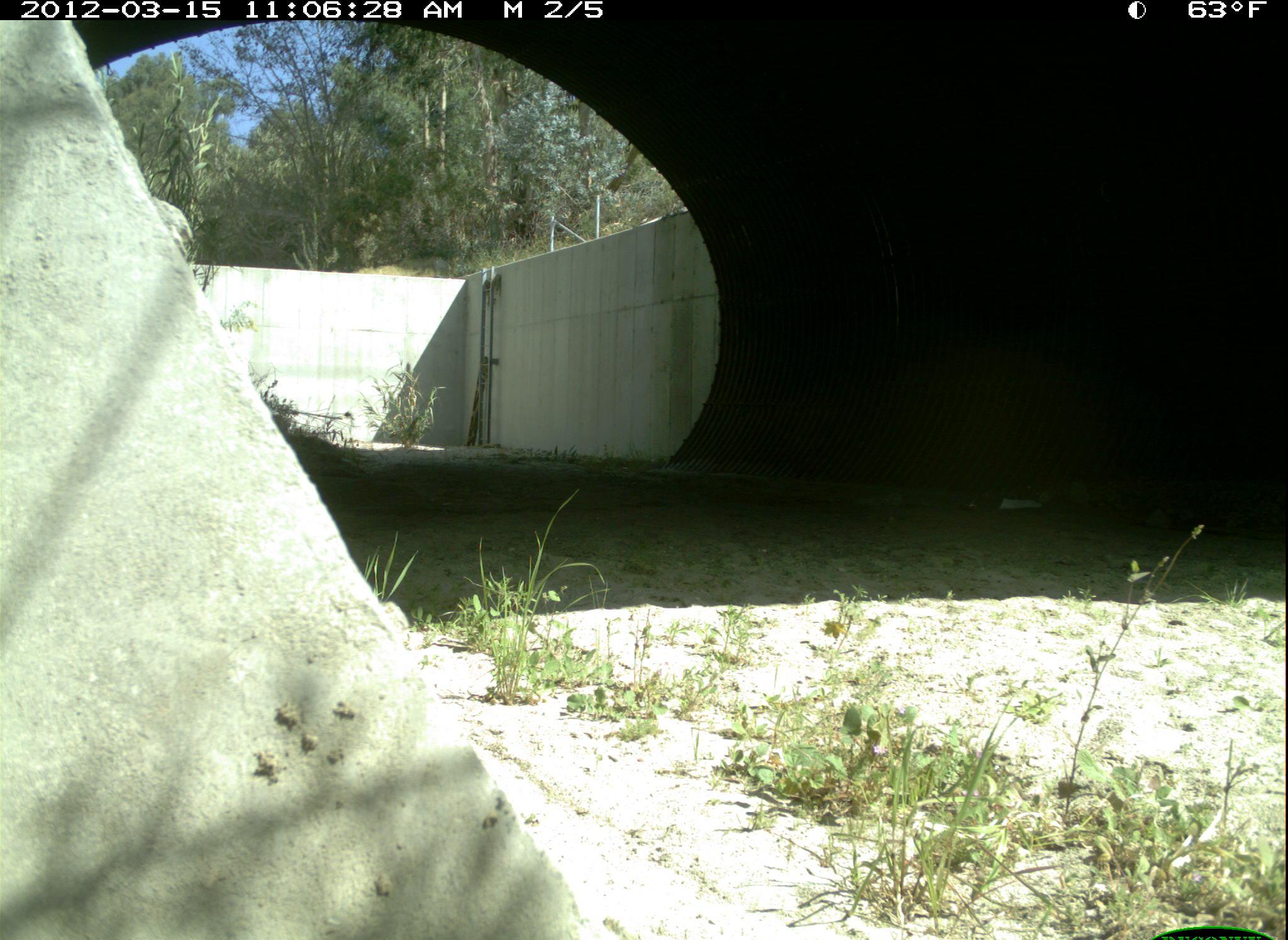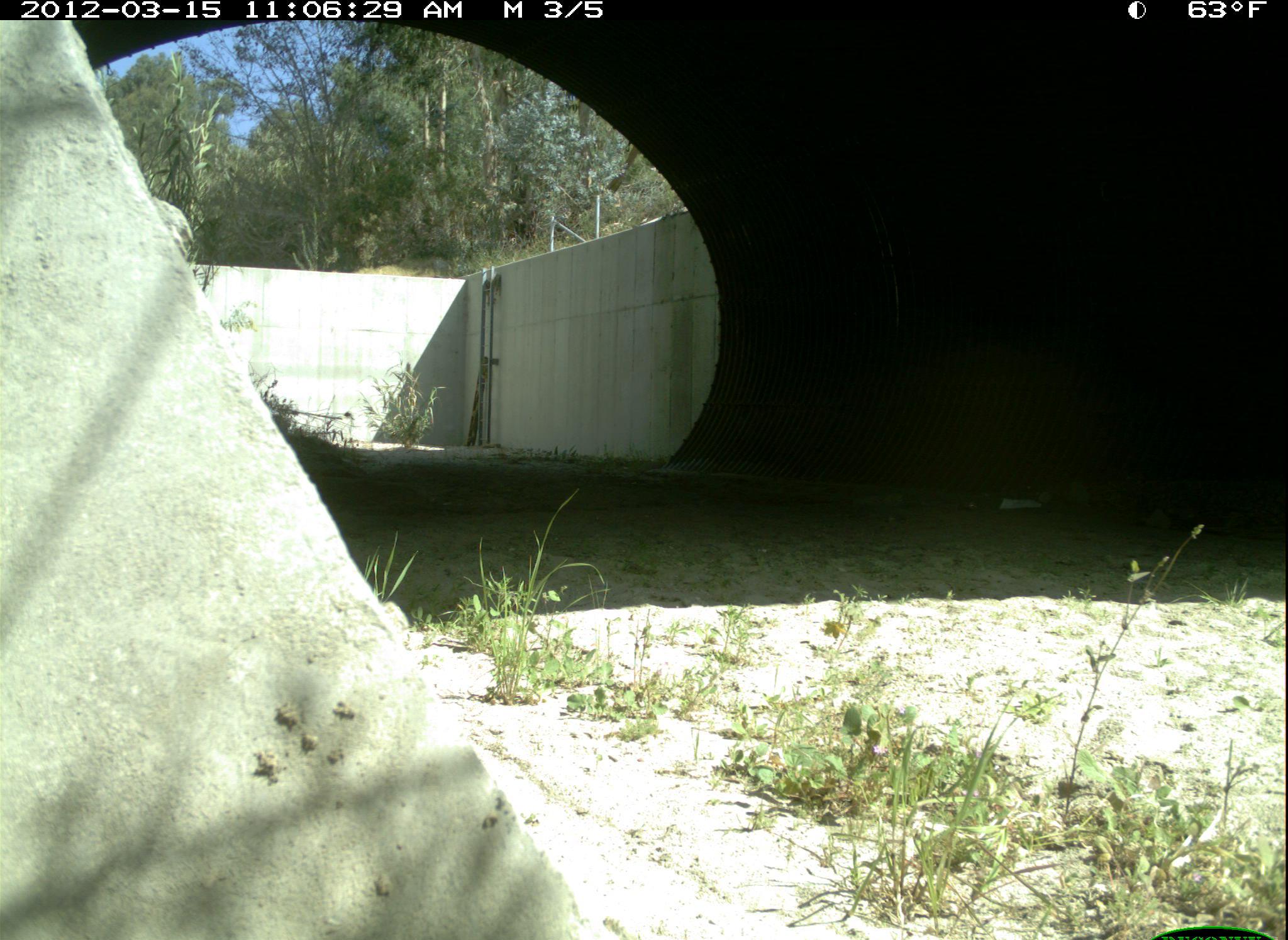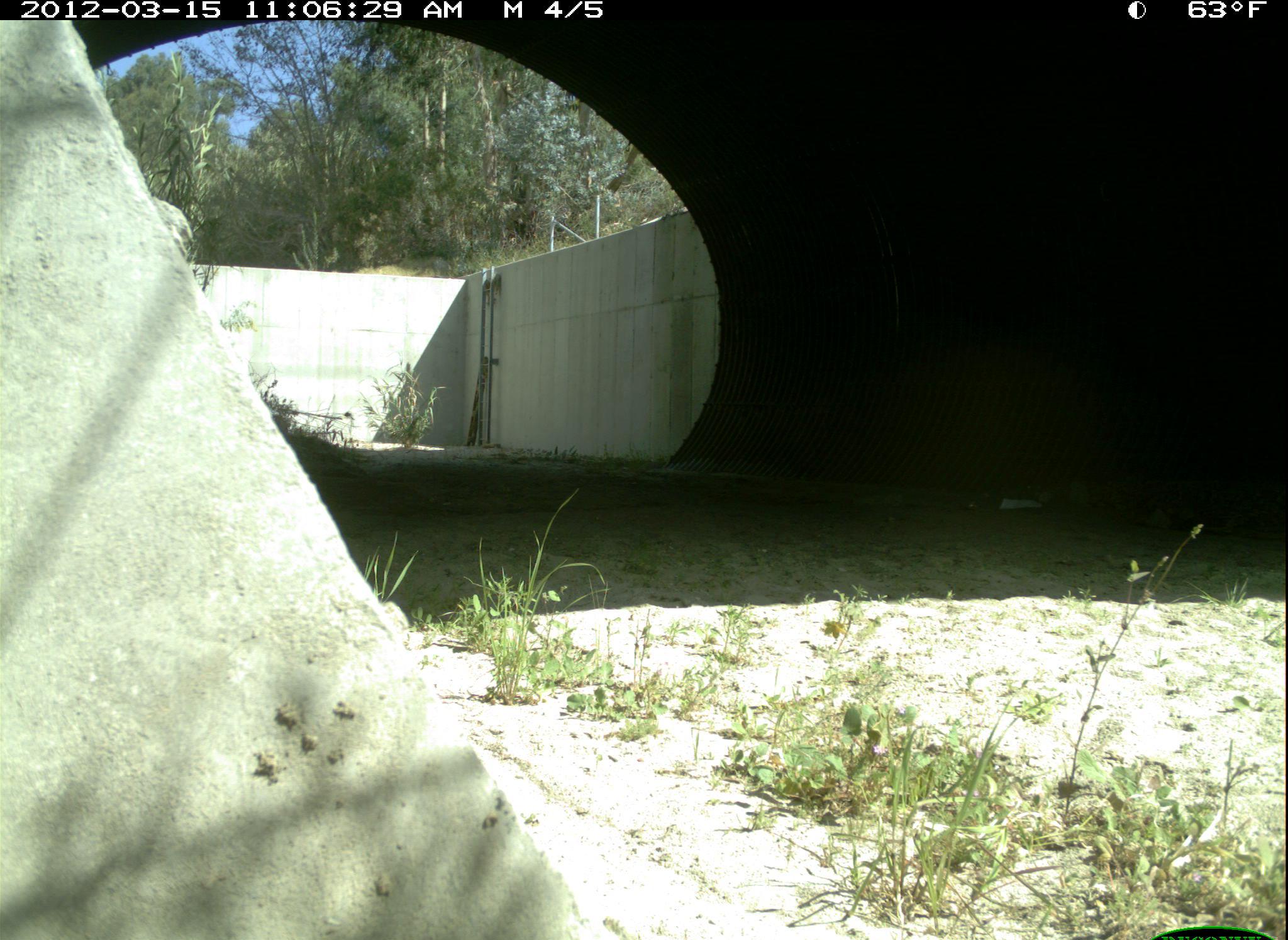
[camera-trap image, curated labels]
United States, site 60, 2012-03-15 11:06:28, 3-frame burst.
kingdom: Animalia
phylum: Chordata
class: Mammalia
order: Rodentia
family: Sciuridae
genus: Sciurus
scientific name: Sciurus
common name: squirrel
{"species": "squirrel (Sciurus)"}